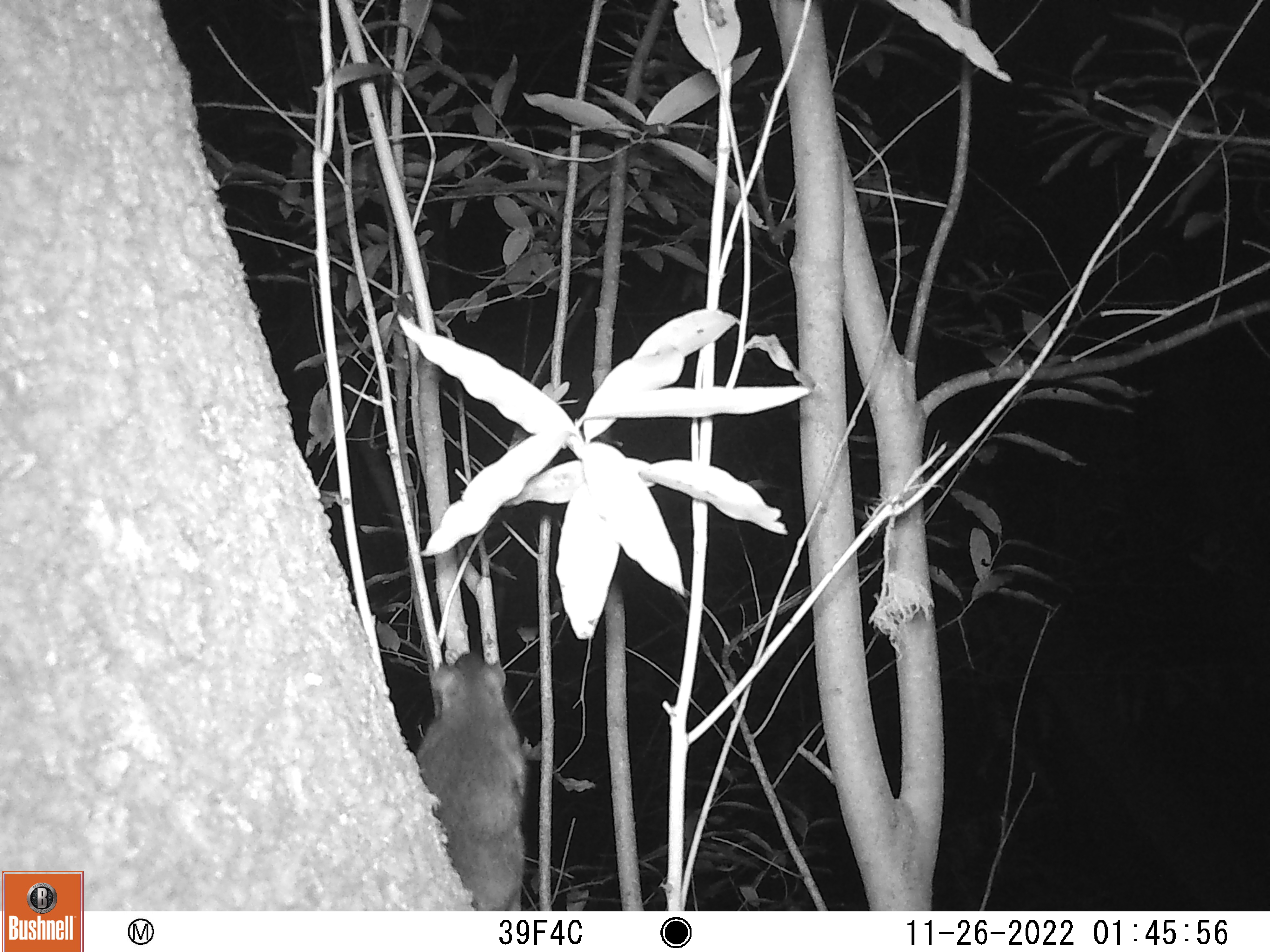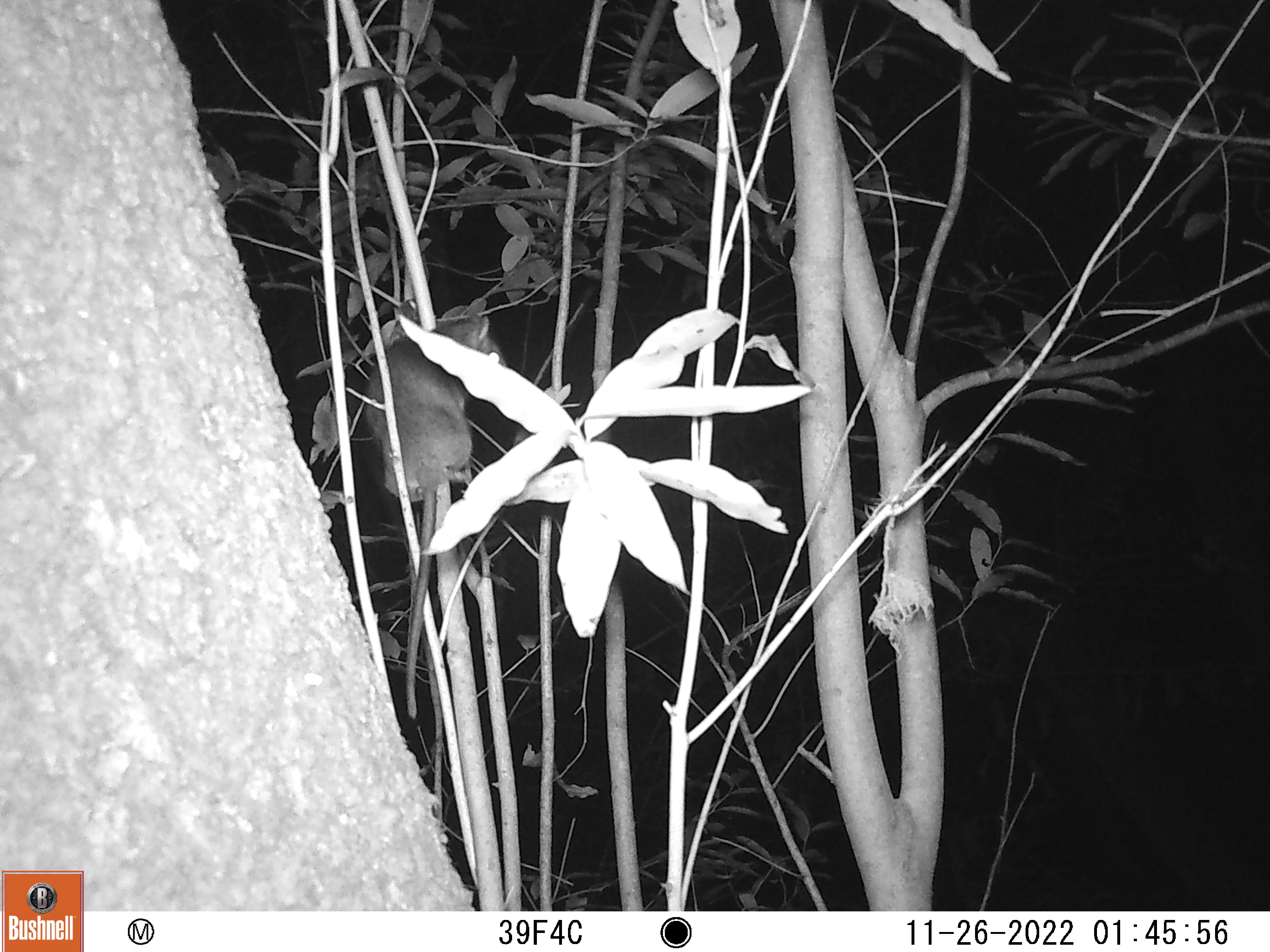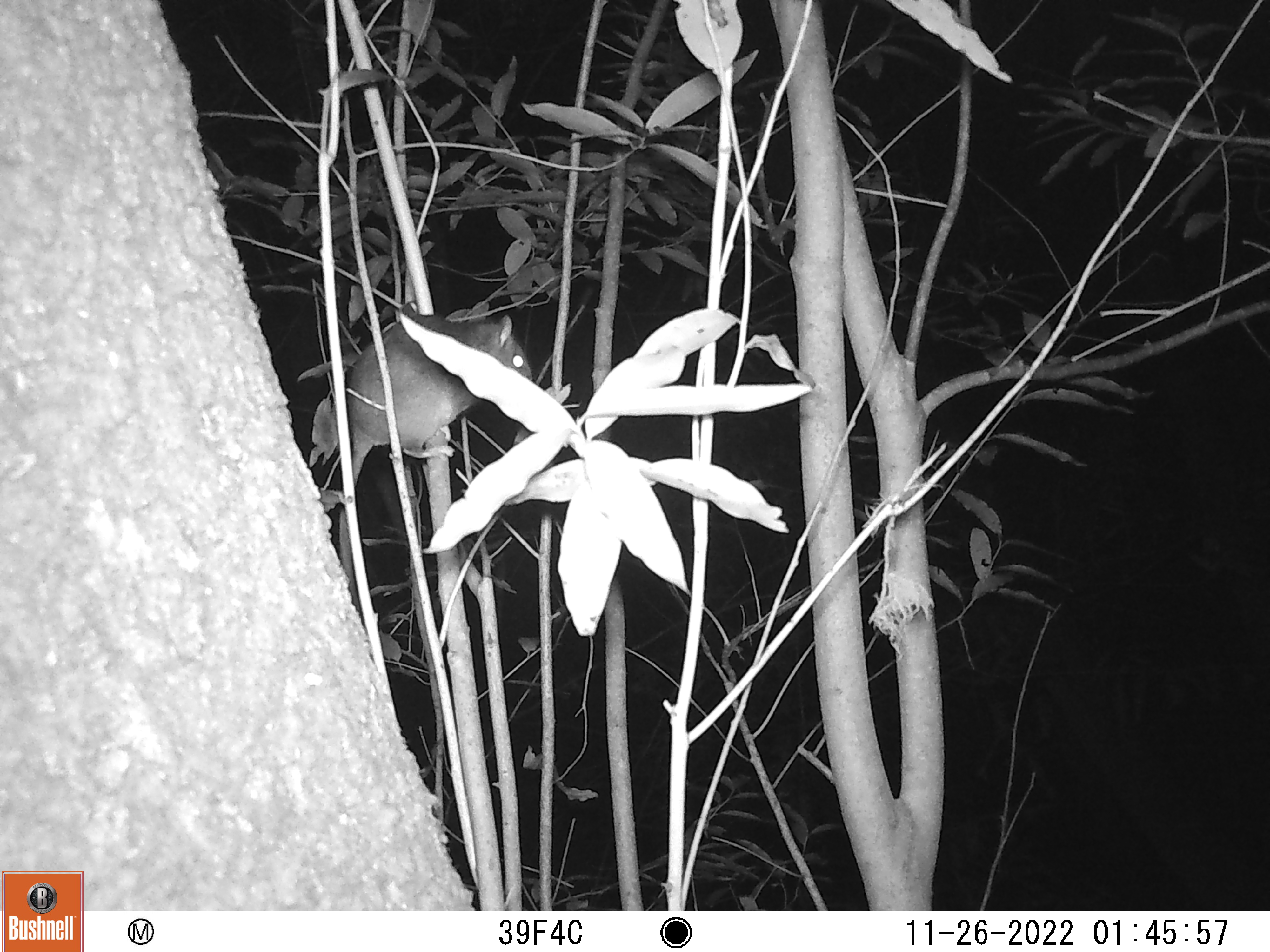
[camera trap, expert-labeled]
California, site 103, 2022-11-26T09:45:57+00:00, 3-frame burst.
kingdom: Animalia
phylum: Chordata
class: Mammalia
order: Rodentia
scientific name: Rodentia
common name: mouse or rat